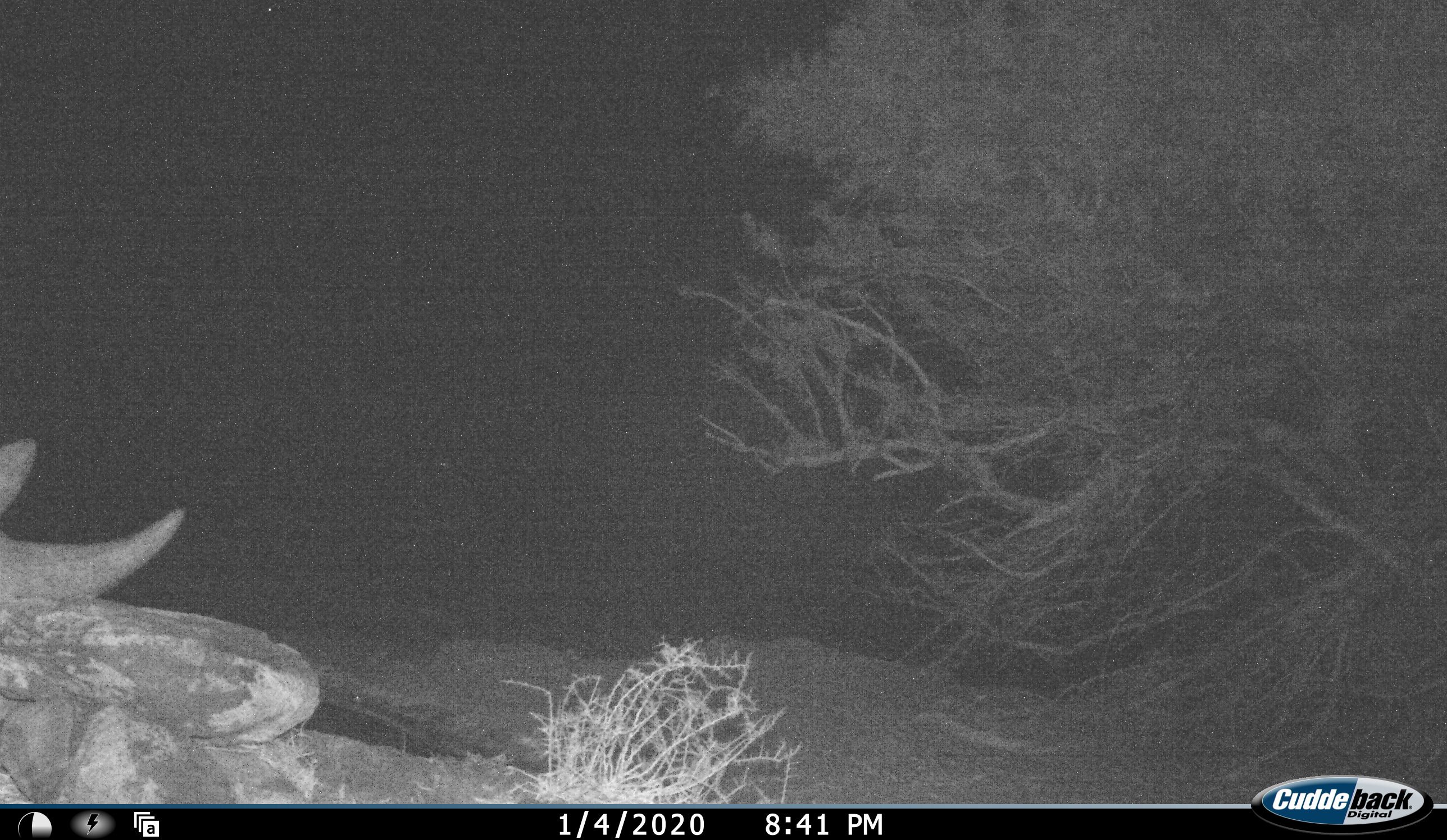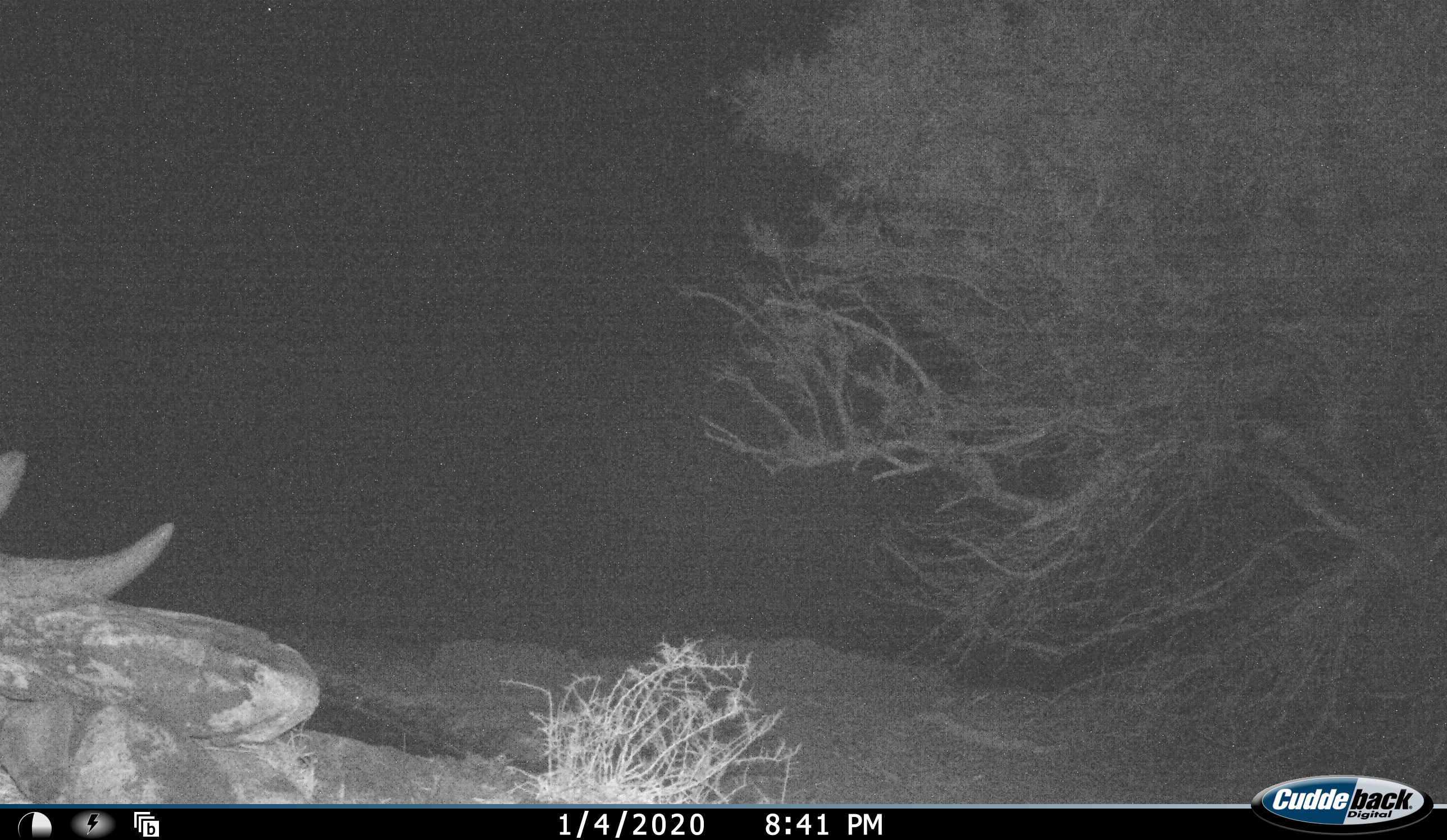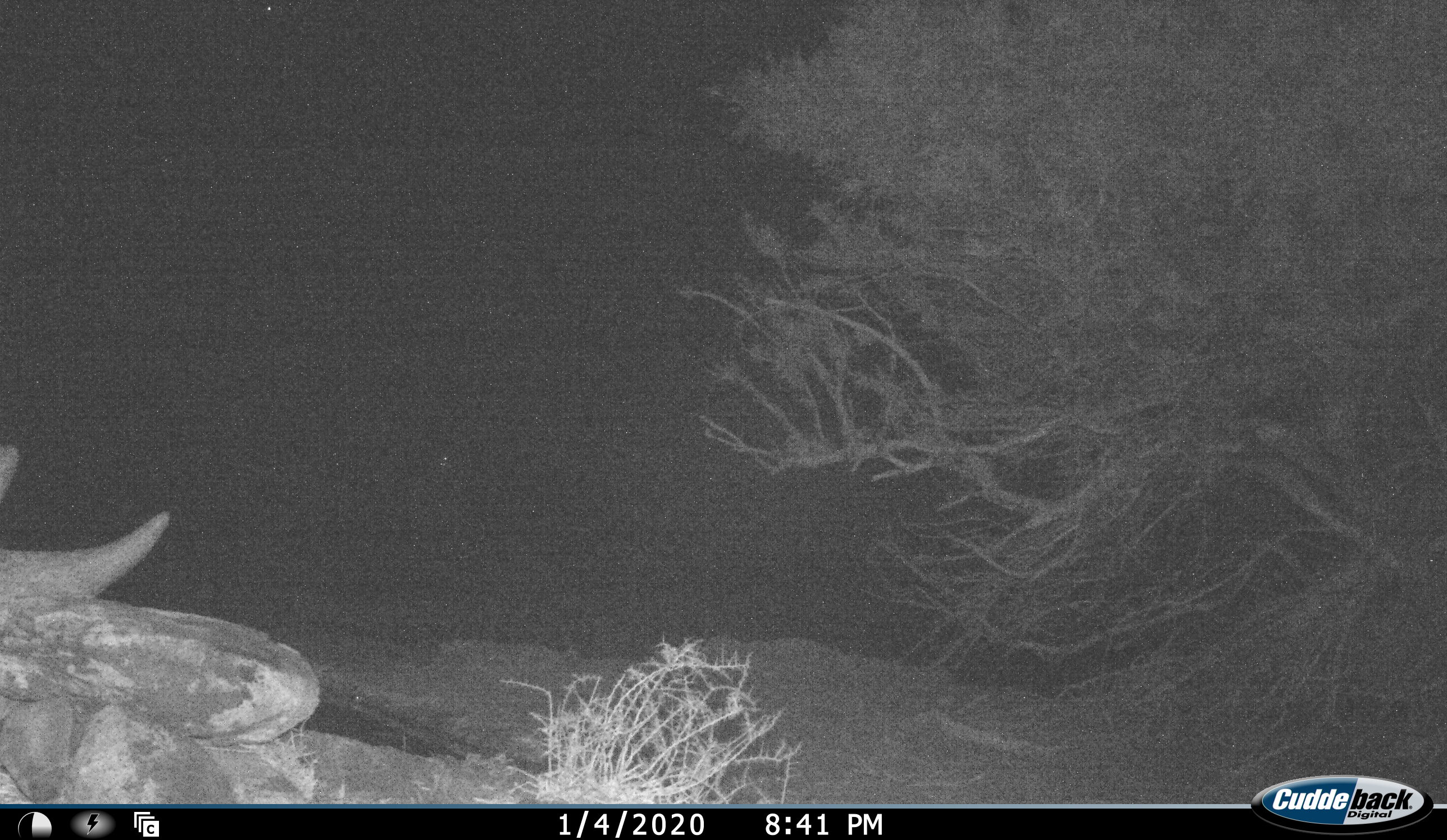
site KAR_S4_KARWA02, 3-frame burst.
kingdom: Animalia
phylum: Chordata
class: Mammalia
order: Perissodactyla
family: Rhinocerotidae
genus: Diceros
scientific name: Diceros bicornis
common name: black rhinoceros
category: rhinocerosblack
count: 1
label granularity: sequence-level